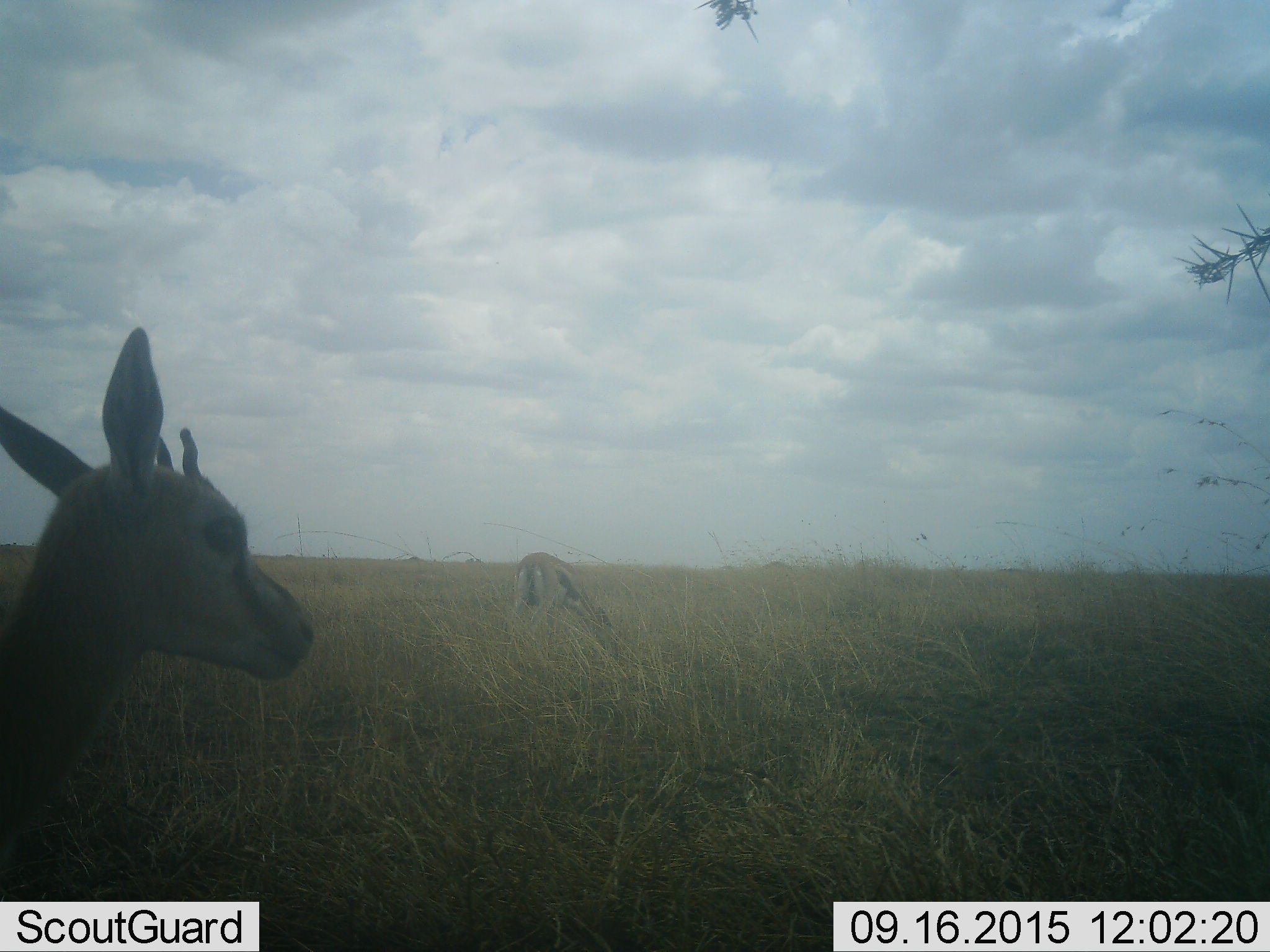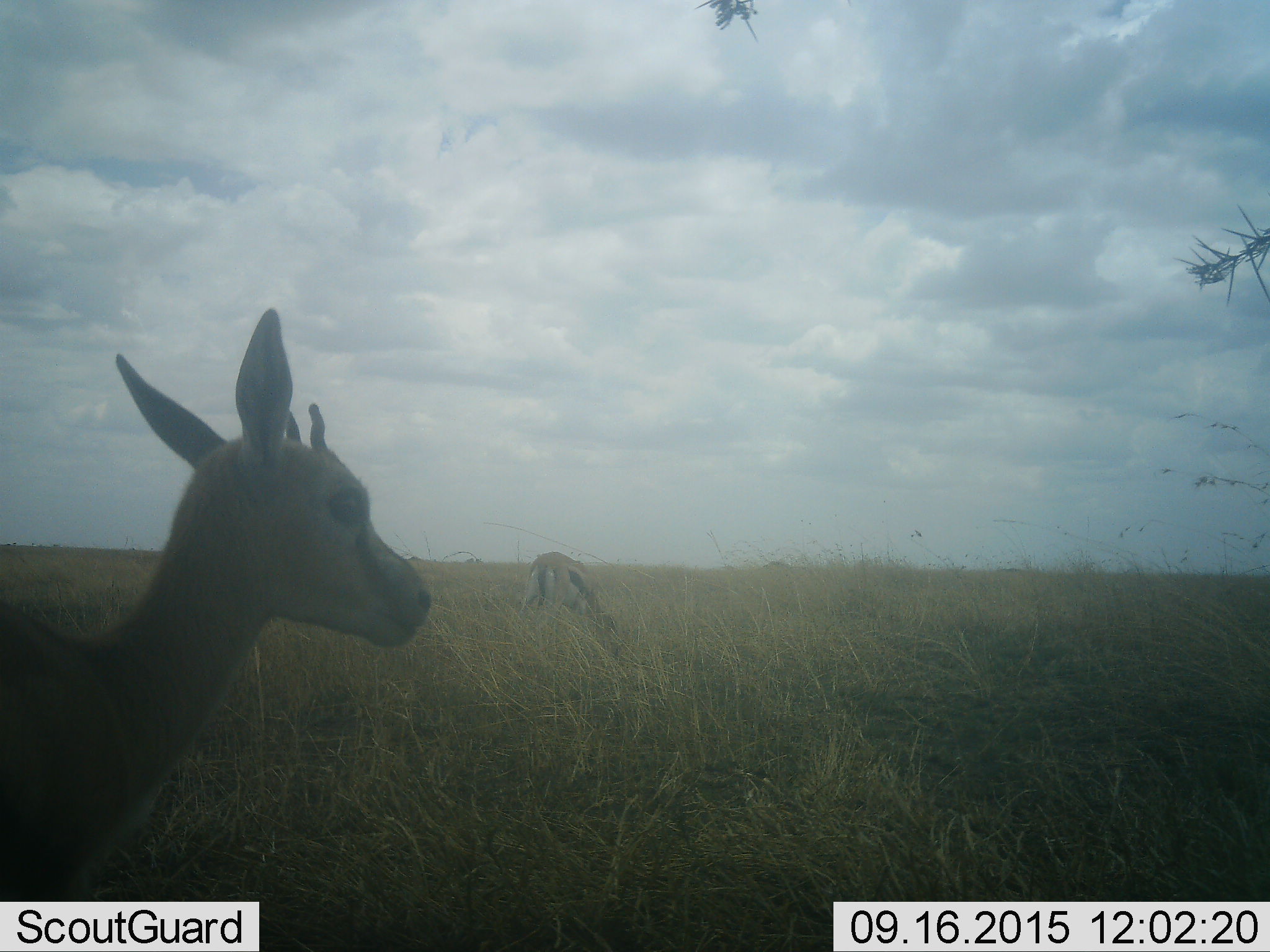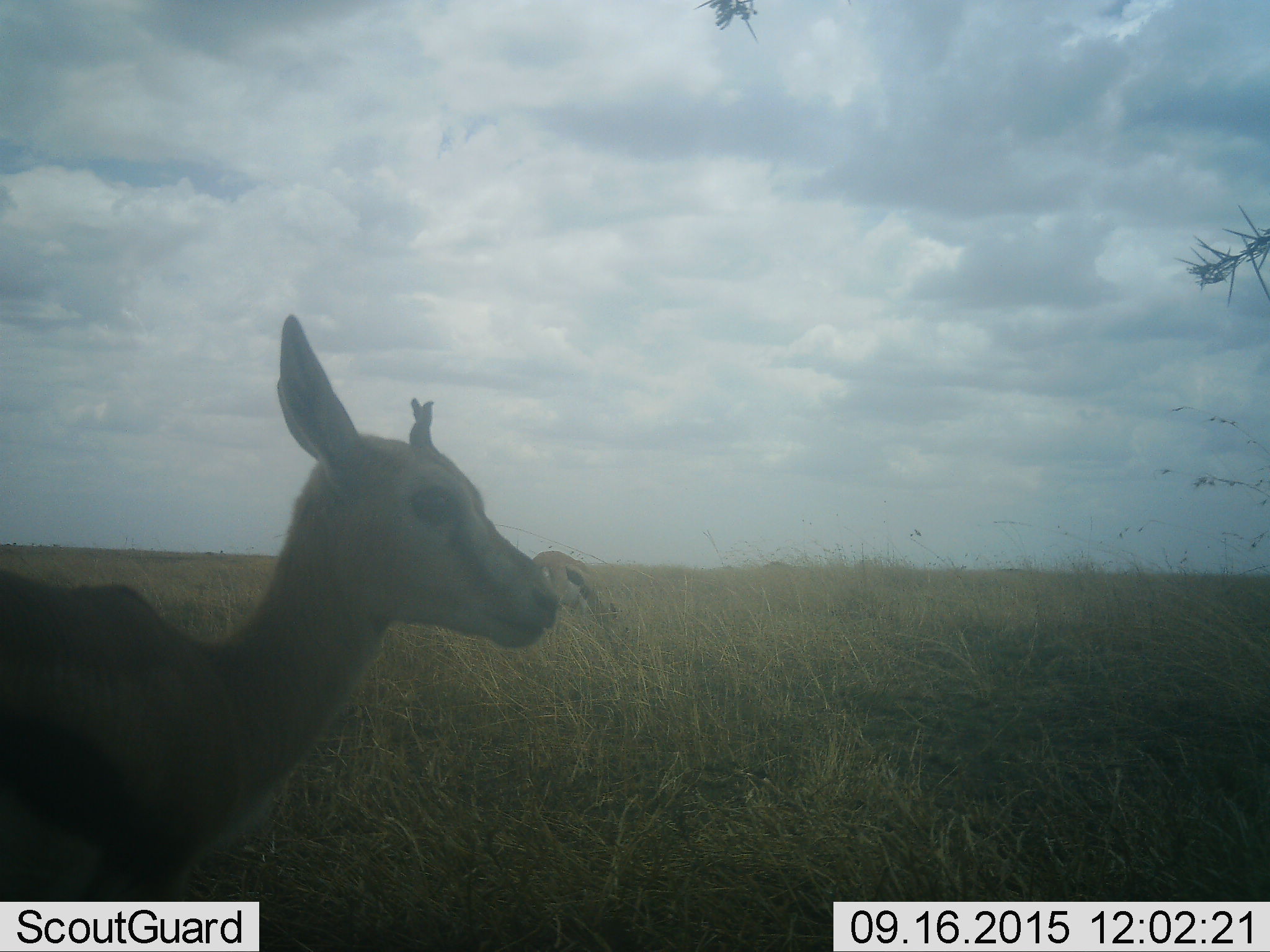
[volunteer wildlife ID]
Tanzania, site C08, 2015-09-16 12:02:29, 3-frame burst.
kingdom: Animalia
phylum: Chordata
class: Mammalia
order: Artiodactyla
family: Bovidae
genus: Eudorcas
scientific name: Eudorcas thomsonii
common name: thomson's gazelle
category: gazellethomsons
Gazellethomsons (thomson's gazelle) (Eudorcas thomsonii), count 2. Behavior (volunteer vote fractions): standing 43%, resting 0%, moving 57%, interacting 0%. Young present (vote fraction): 7%. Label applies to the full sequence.